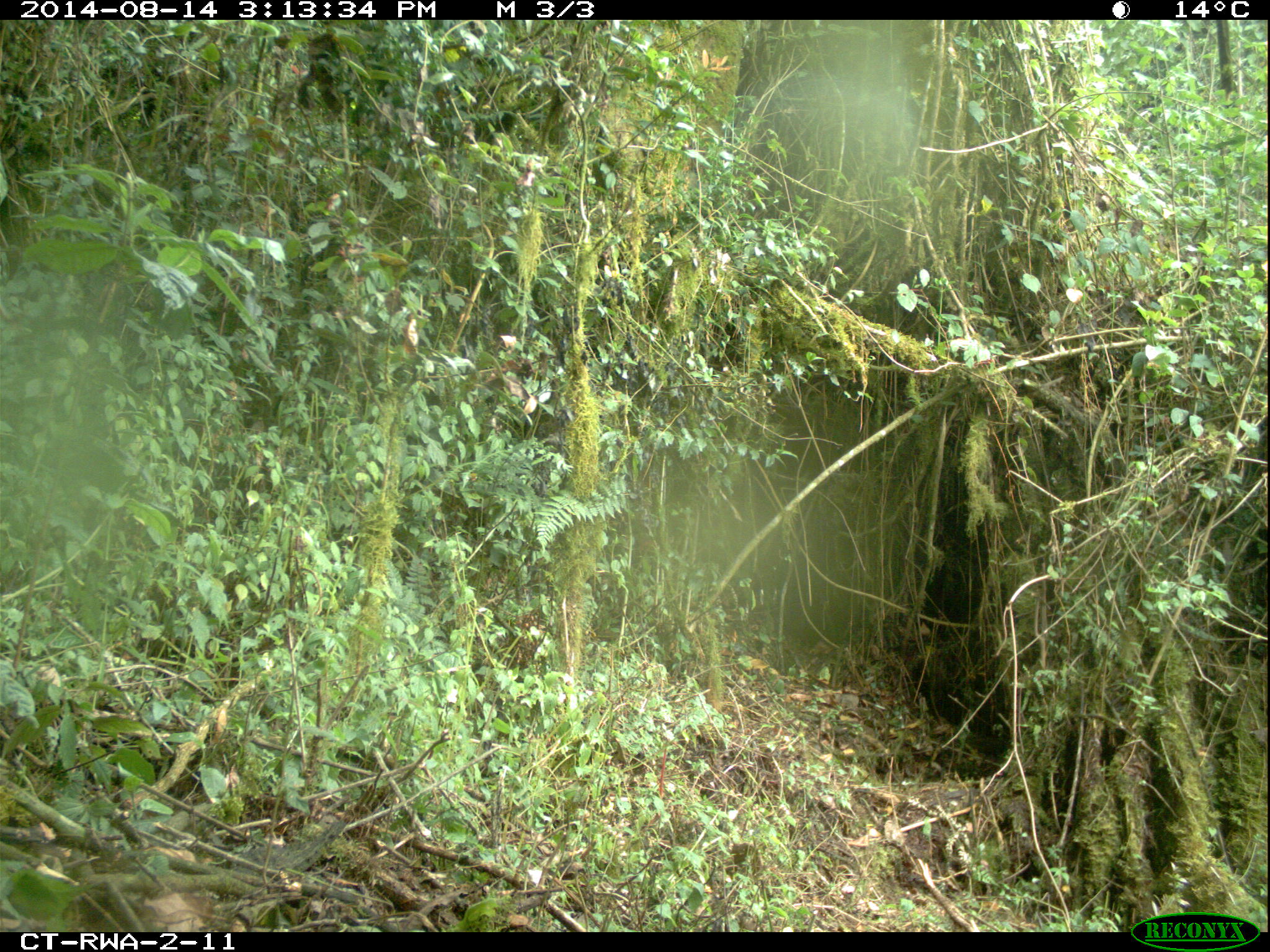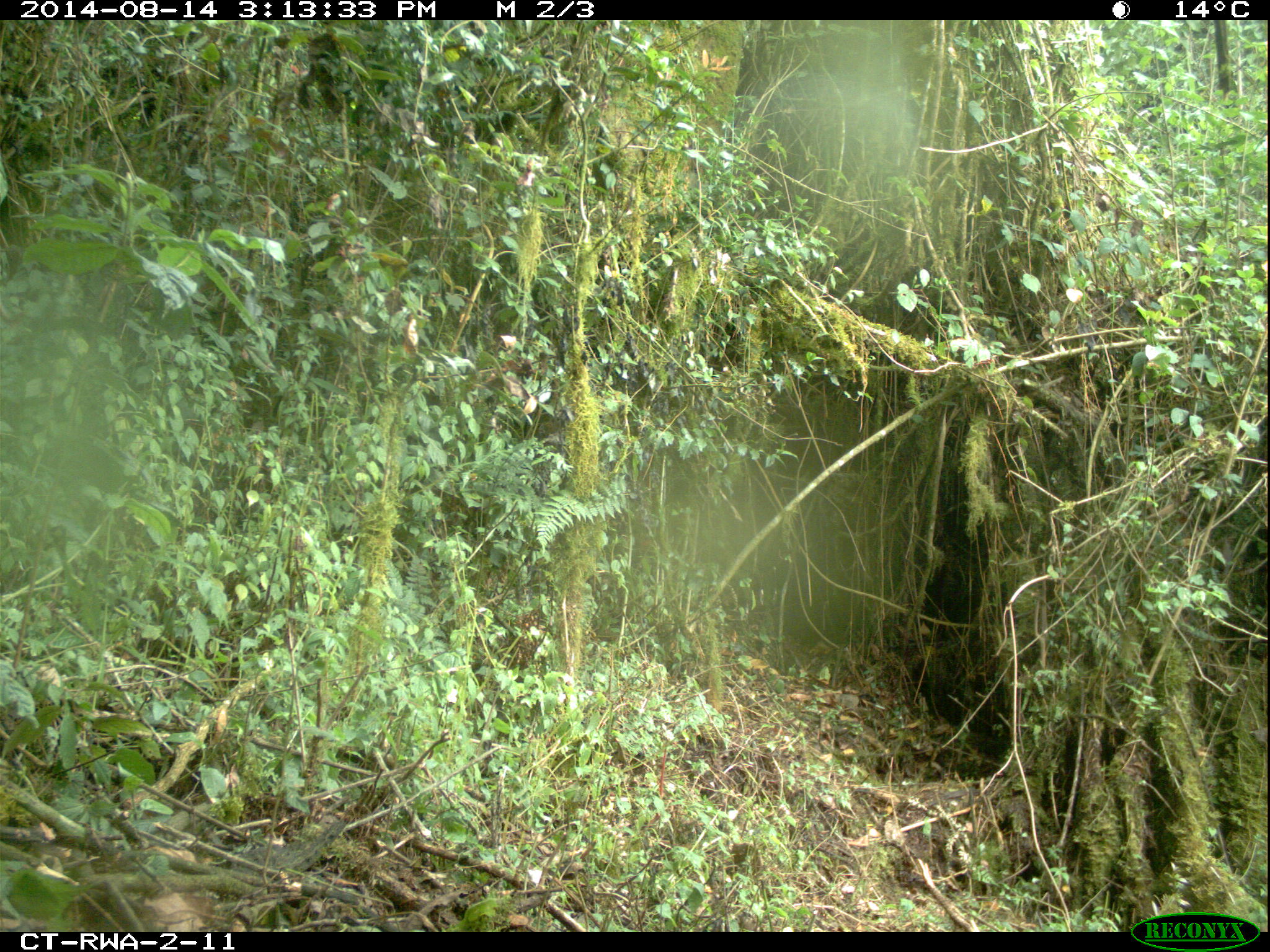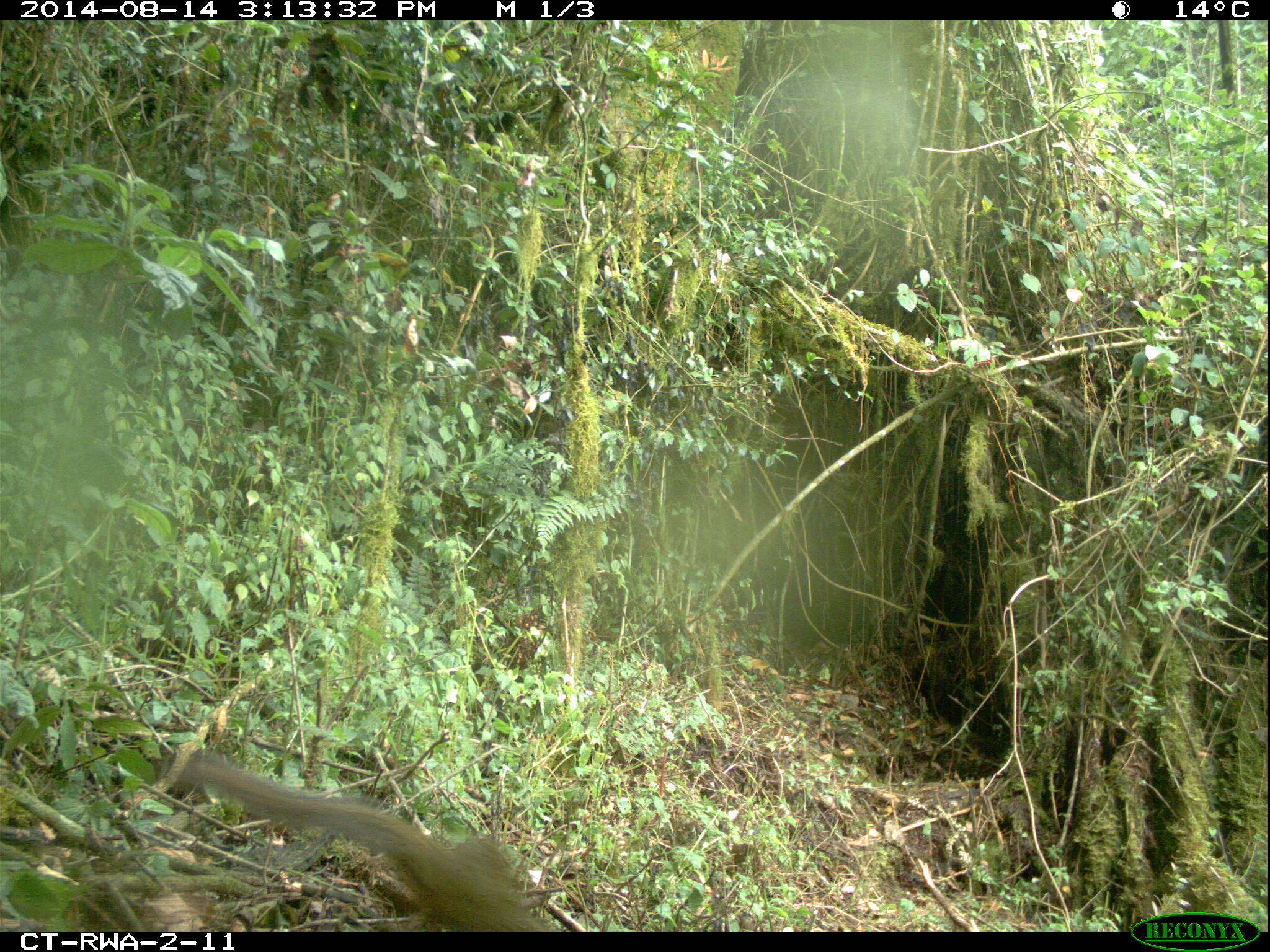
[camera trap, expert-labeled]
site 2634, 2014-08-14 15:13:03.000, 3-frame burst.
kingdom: Animalia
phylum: Chordata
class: Mammalia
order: Rodentia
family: Sciuridae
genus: Funisciurus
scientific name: Funisciurus carruthersi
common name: carruther's mountain squirrel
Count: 1.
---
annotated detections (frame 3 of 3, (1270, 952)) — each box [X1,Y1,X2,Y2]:
funisciurus carruthersi: [162,751,557,932]